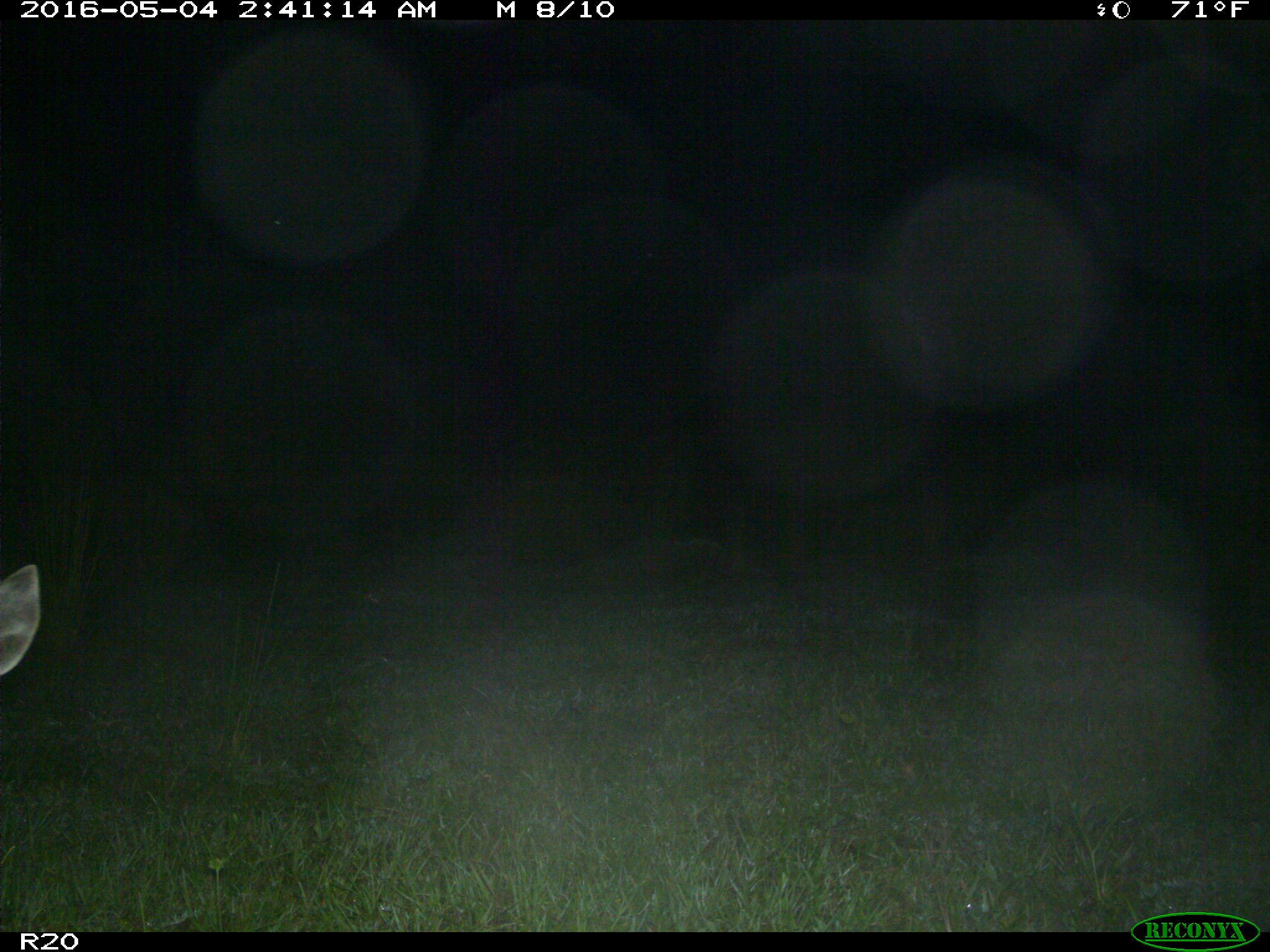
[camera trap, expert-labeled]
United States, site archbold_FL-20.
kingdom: Animalia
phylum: Chordata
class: Mammalia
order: Artiodactyla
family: Cervidae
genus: Odocoileus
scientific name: Odocoileus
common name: deer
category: unidentified deer